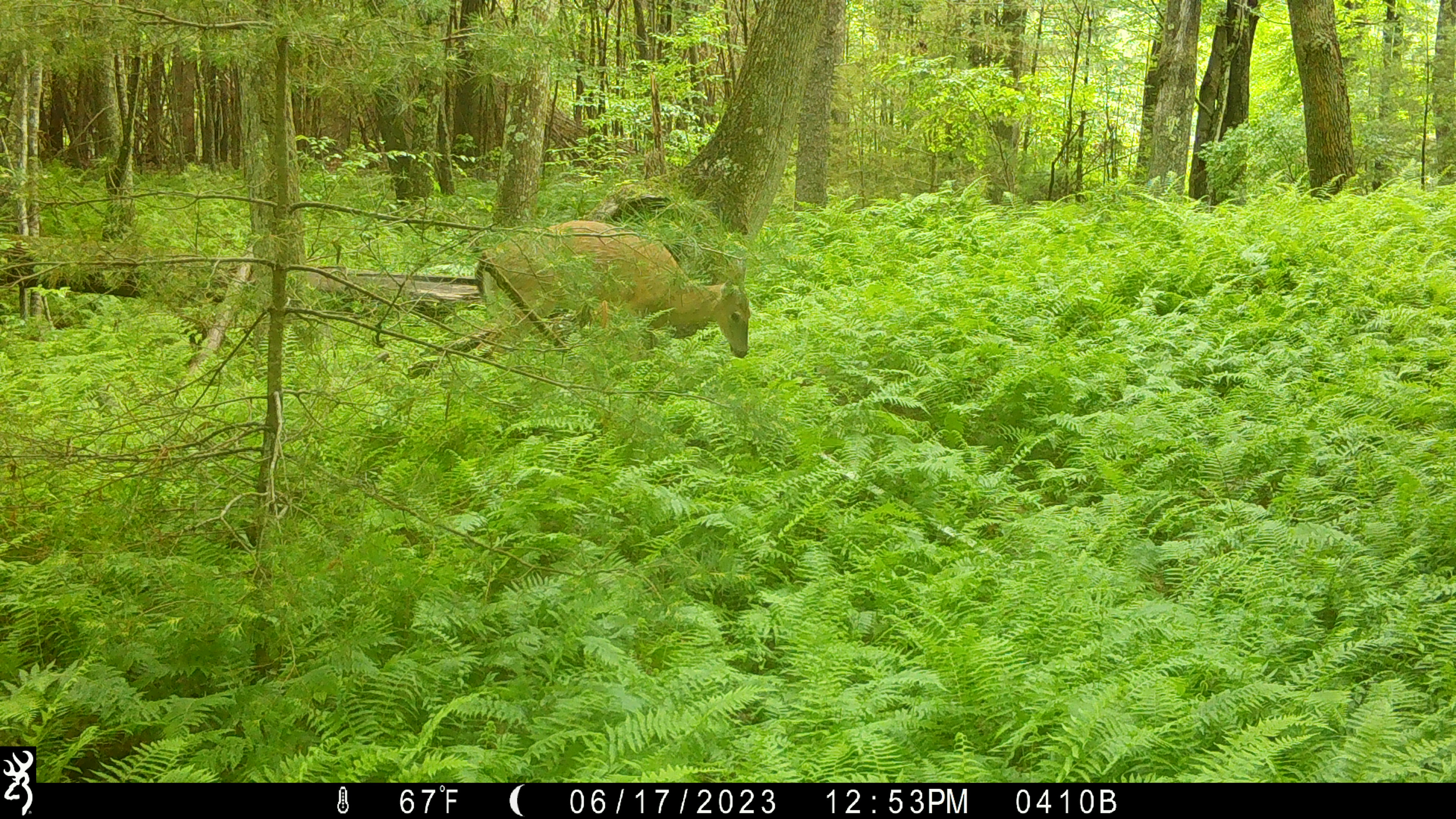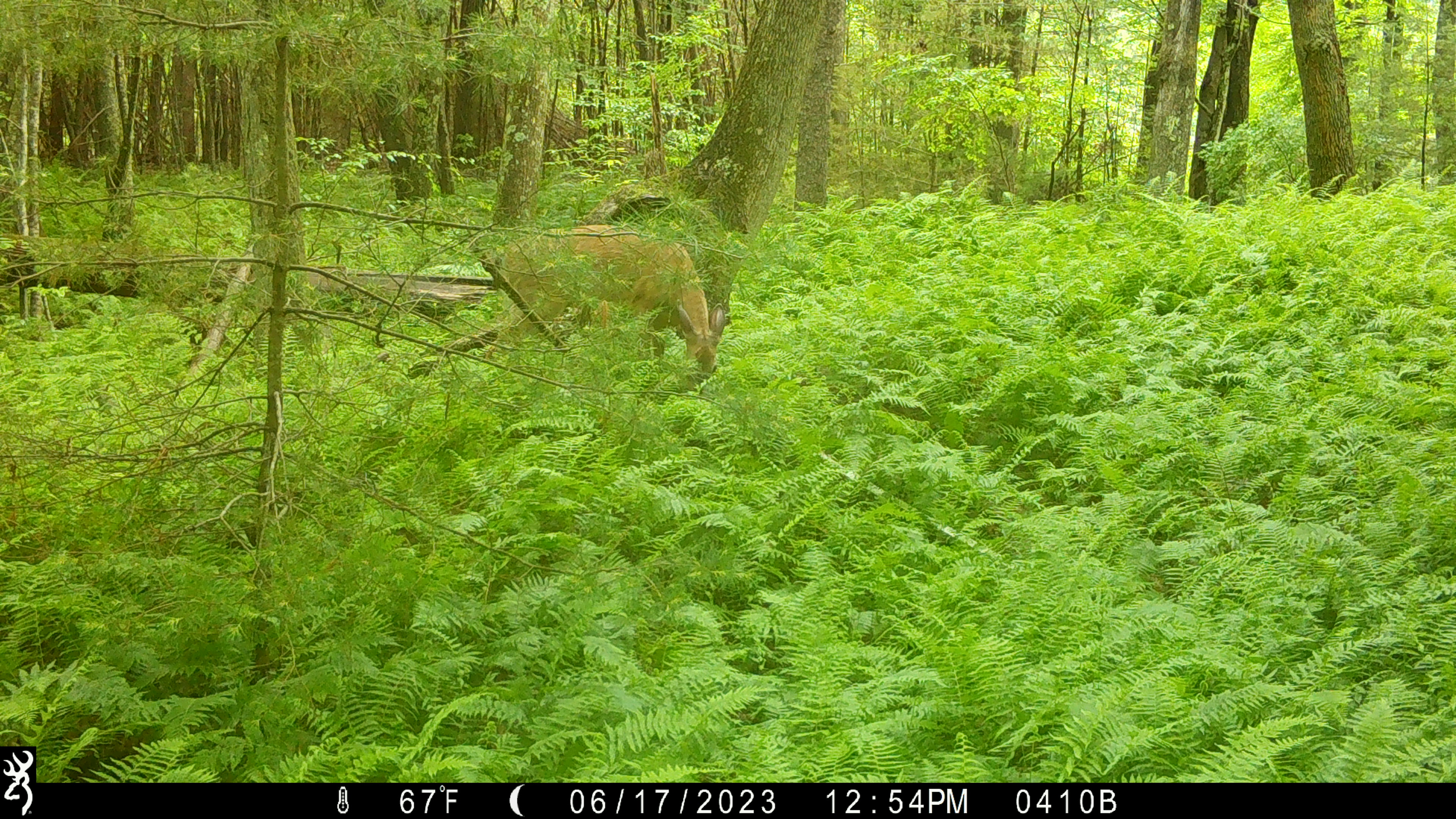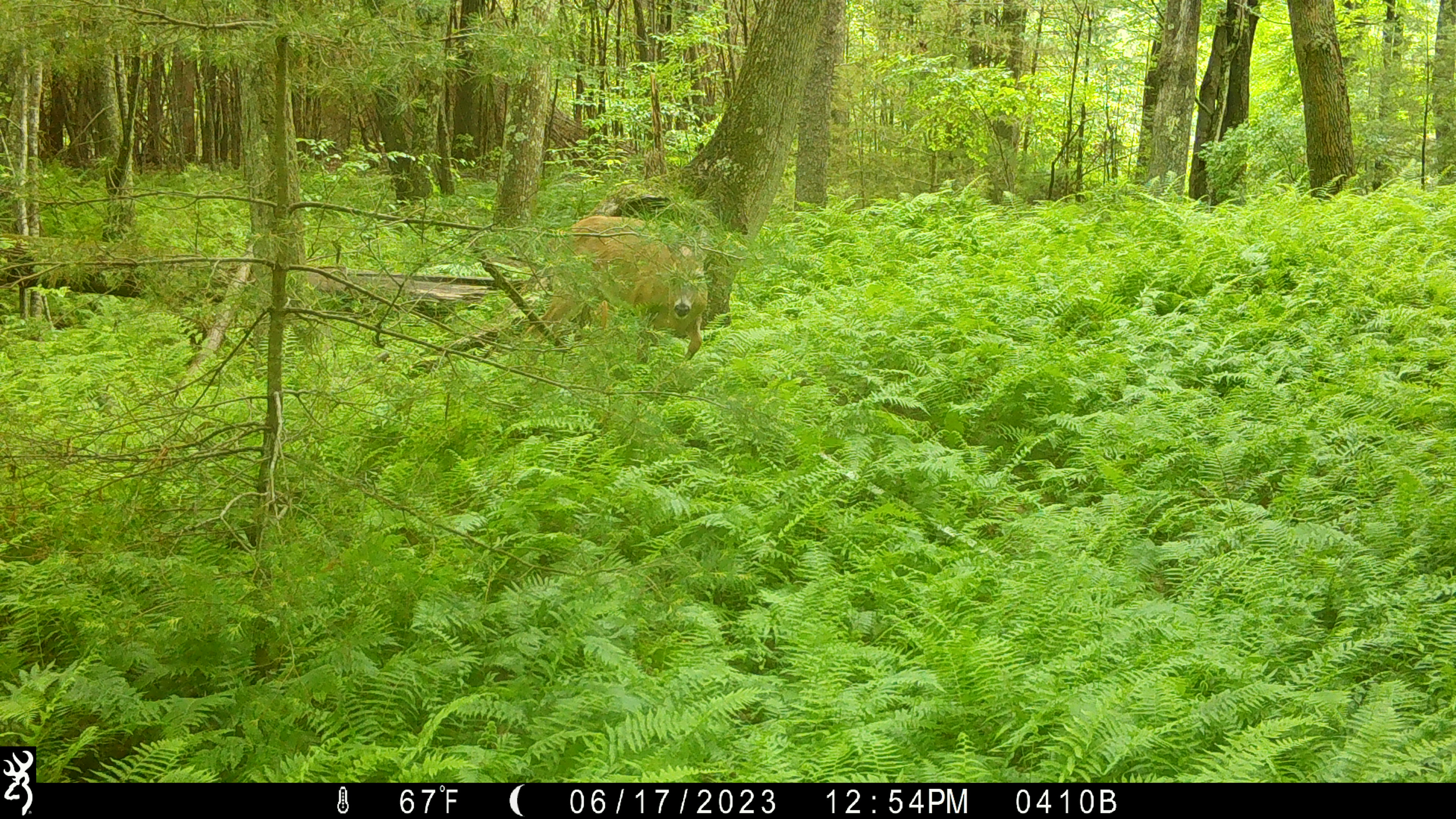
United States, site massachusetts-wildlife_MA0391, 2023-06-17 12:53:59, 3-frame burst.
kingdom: Animalia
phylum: Chordata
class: Mammalia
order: Artiodactyla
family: Cervidae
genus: Odocoileus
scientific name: Odocoileus virginianus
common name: white-tailed deer